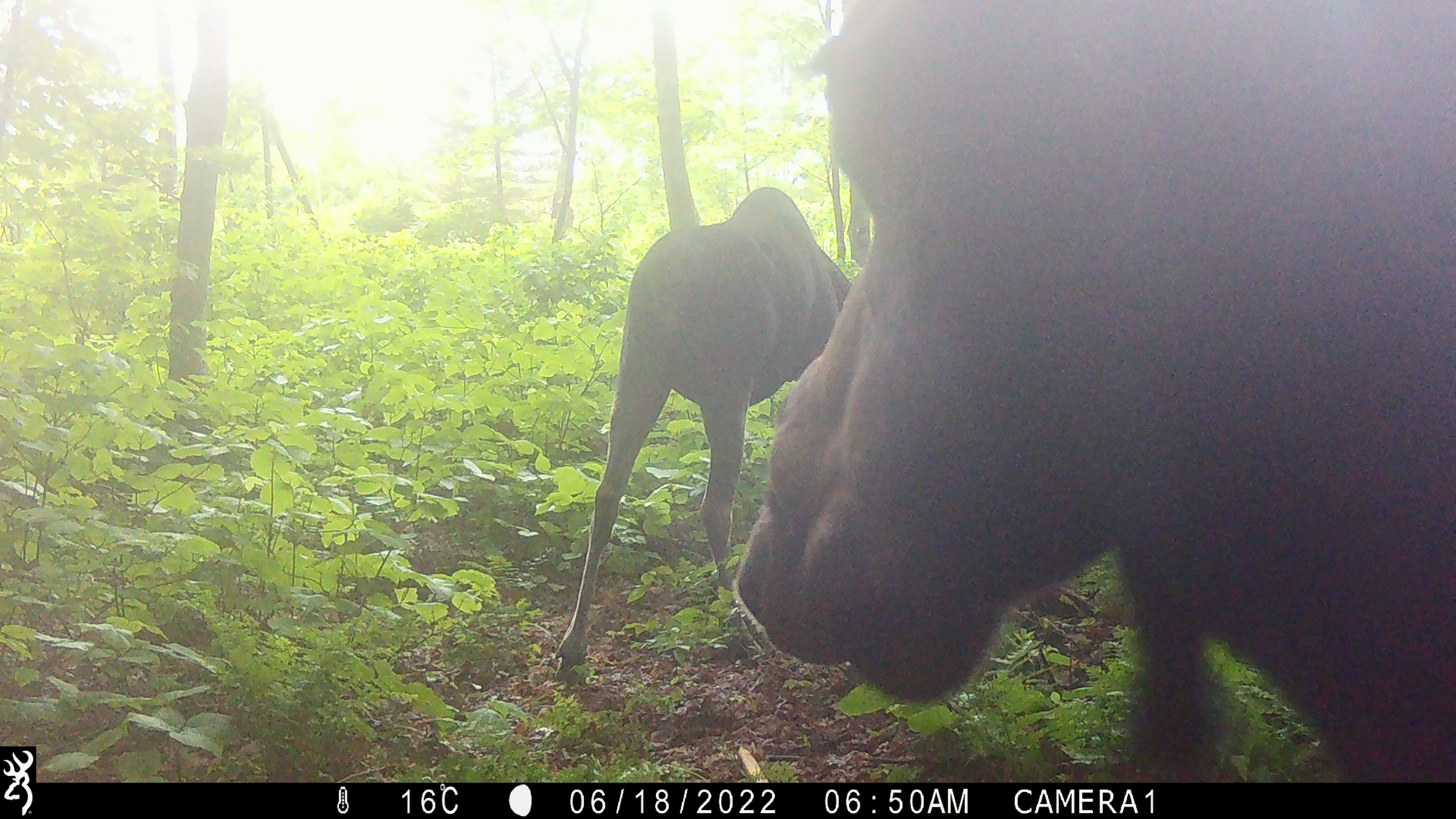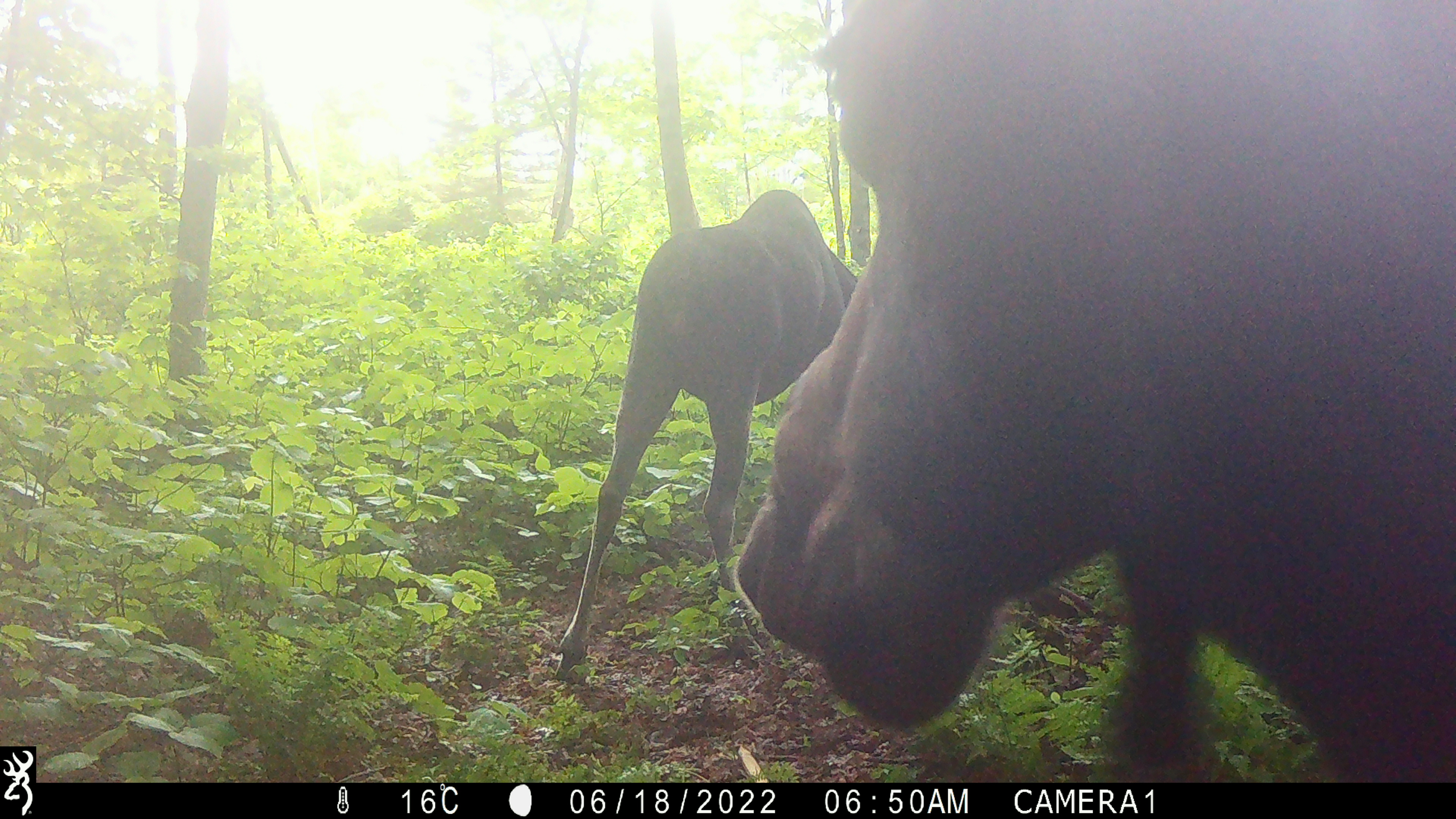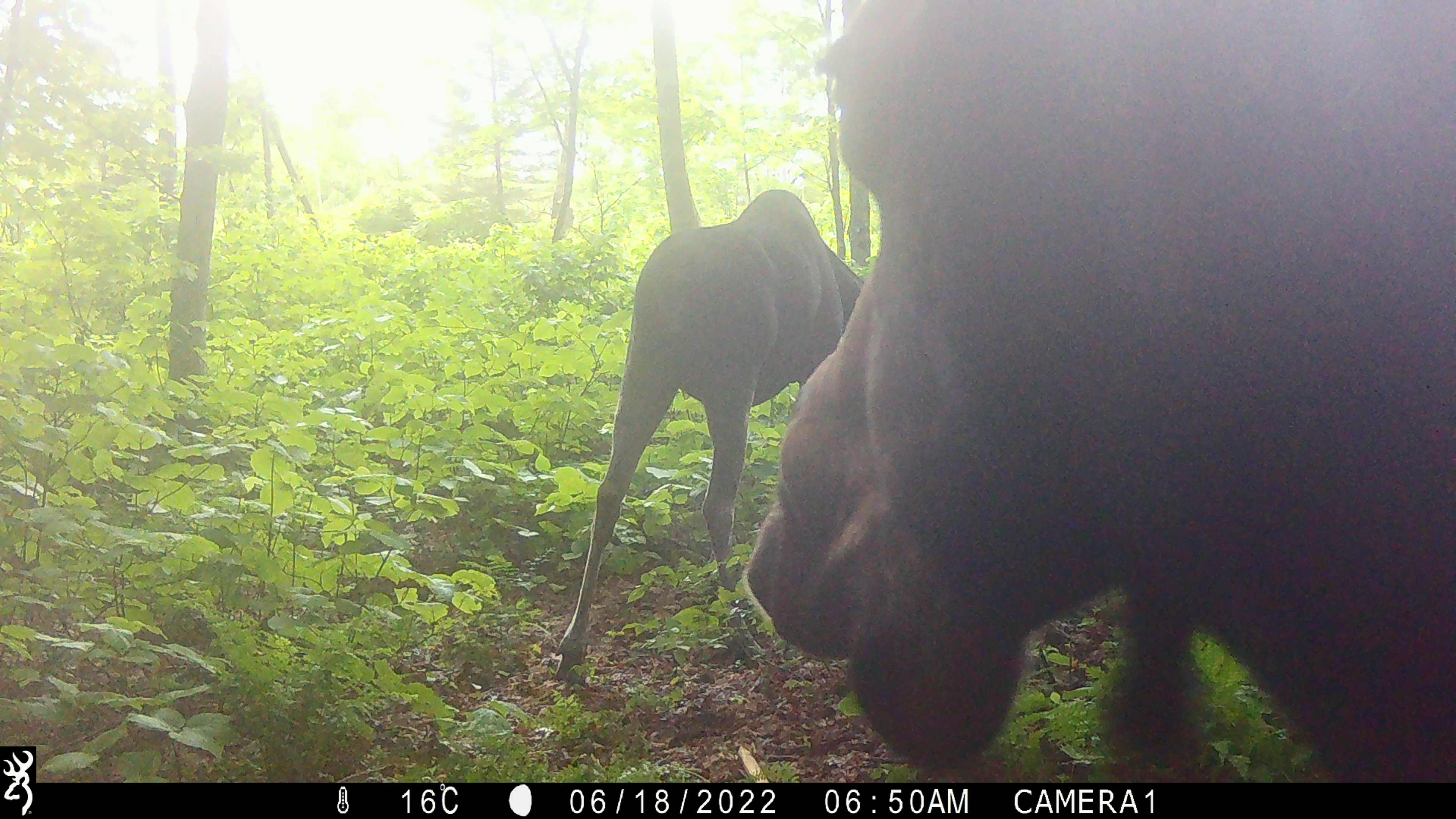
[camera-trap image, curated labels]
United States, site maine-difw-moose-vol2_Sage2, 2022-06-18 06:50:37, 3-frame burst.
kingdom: Animalia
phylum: Chordata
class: Mammalia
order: Artiodactyla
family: Cervidae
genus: Alces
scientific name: Alces alces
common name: moose